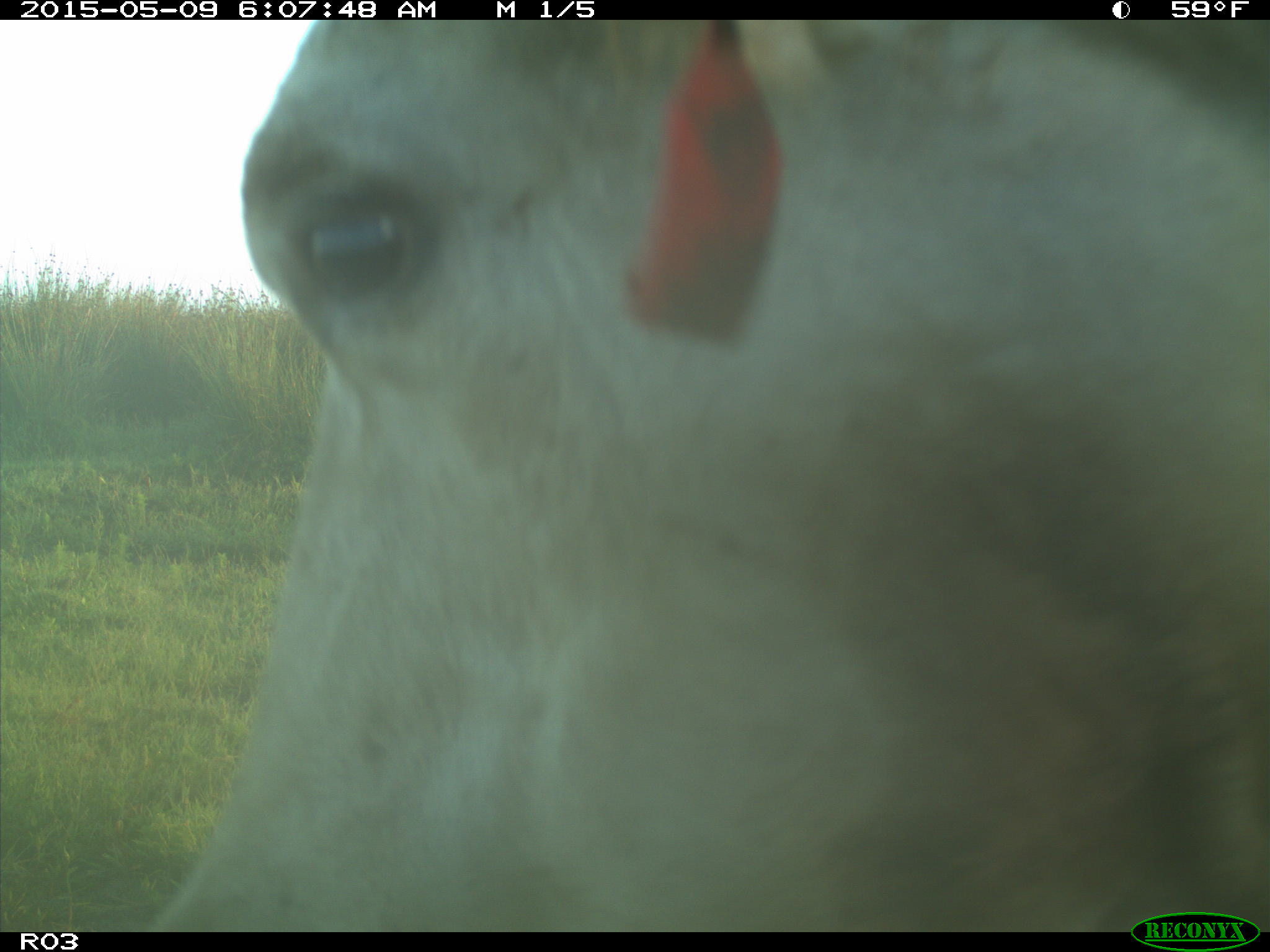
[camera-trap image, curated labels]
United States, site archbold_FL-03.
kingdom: Animalia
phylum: Chordata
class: Mammalia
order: Artiodactyla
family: Bovidae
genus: Bos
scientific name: Bos taurus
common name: domestic cow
Bos taurus (domestic cow).